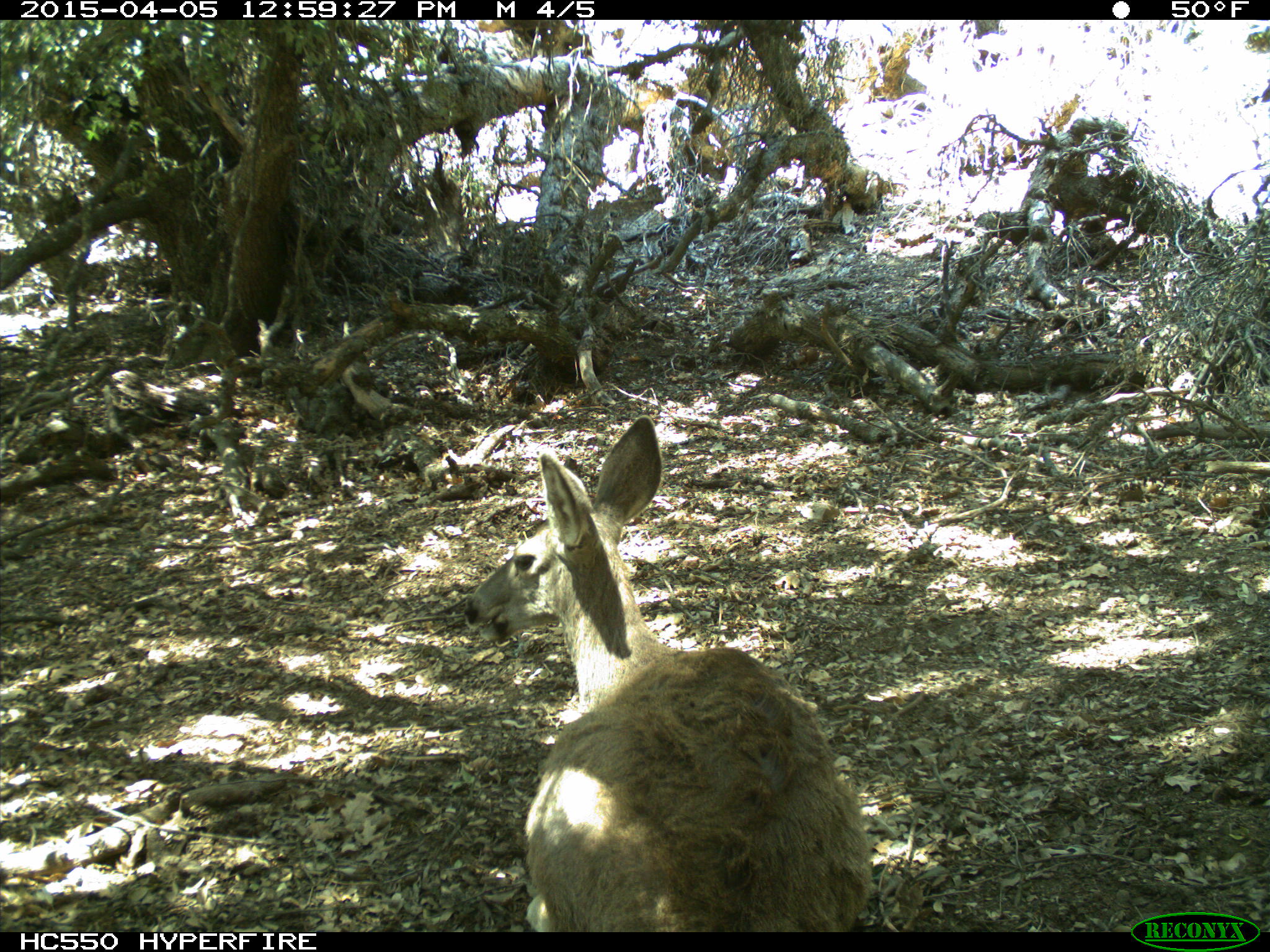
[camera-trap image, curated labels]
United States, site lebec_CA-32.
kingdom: Animalia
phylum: Chordata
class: Mammalia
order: Artiodactyla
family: Cervidae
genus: Odocoileus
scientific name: Odocoileus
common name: deer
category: unidentified deer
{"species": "unidentified deer (deer) (Odocoileus)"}